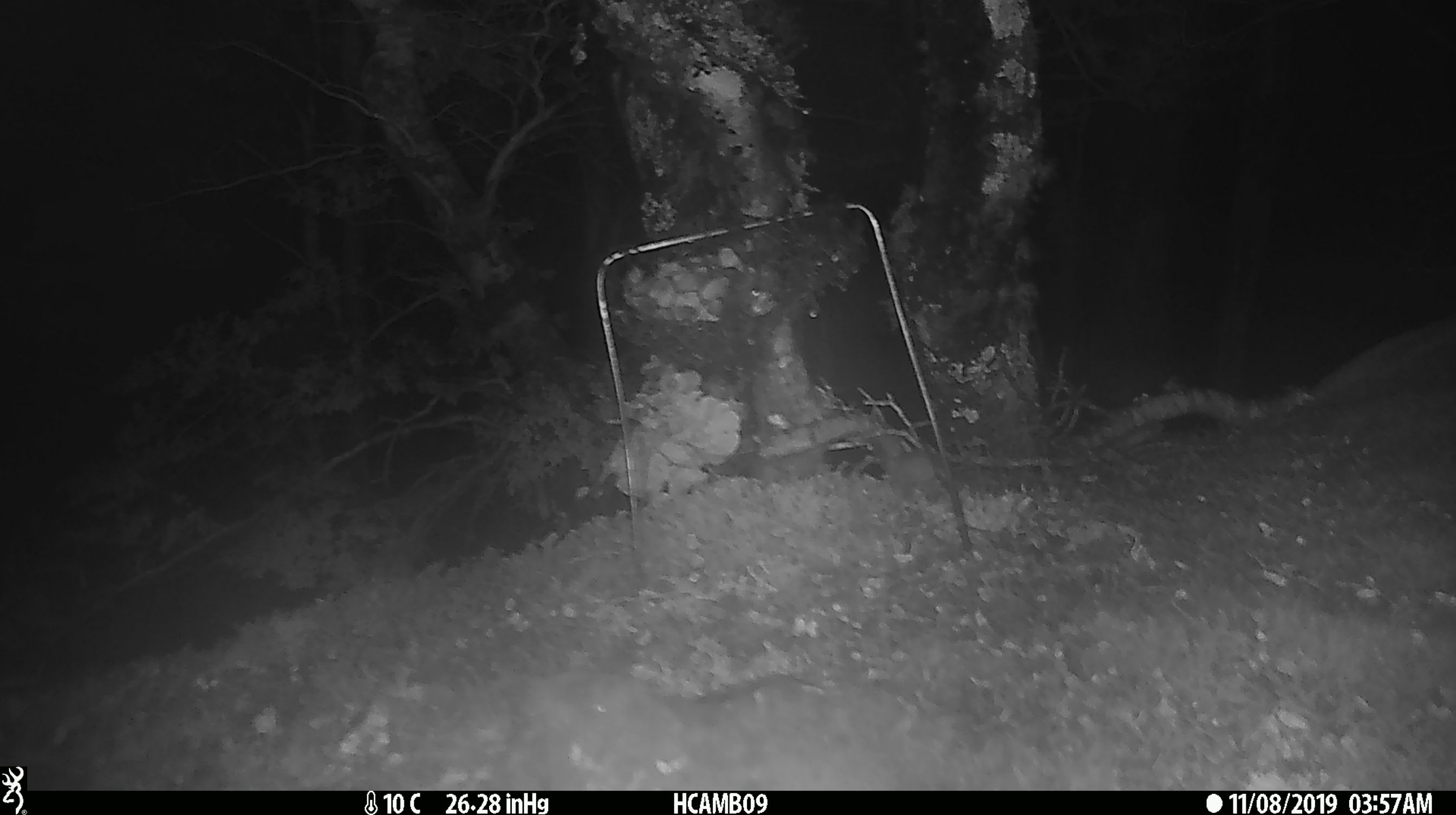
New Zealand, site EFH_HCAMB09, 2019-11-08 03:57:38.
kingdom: Animalia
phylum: Chordata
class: Mammalia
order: Rodentia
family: Muridae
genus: Mus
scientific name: Mus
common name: mouse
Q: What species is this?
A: Mouse (Mus).